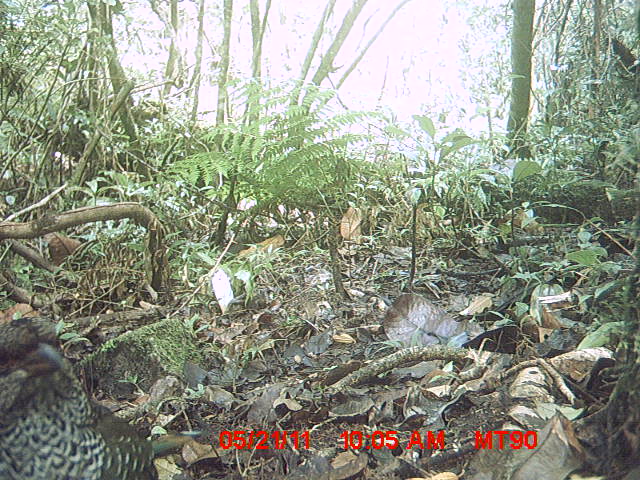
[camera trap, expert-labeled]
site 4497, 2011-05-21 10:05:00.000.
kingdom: Animalia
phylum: Chordata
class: Aves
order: Coraciiformes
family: Brachypteraciidae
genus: Brachypteracias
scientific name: Brachypteracias squamiger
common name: scaly ground roller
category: geobiastes squamiger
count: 2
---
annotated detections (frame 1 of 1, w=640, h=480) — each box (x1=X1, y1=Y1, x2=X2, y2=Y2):
geobiastes squamiger: (x1=0, y1=315, x2=159, y2=480)